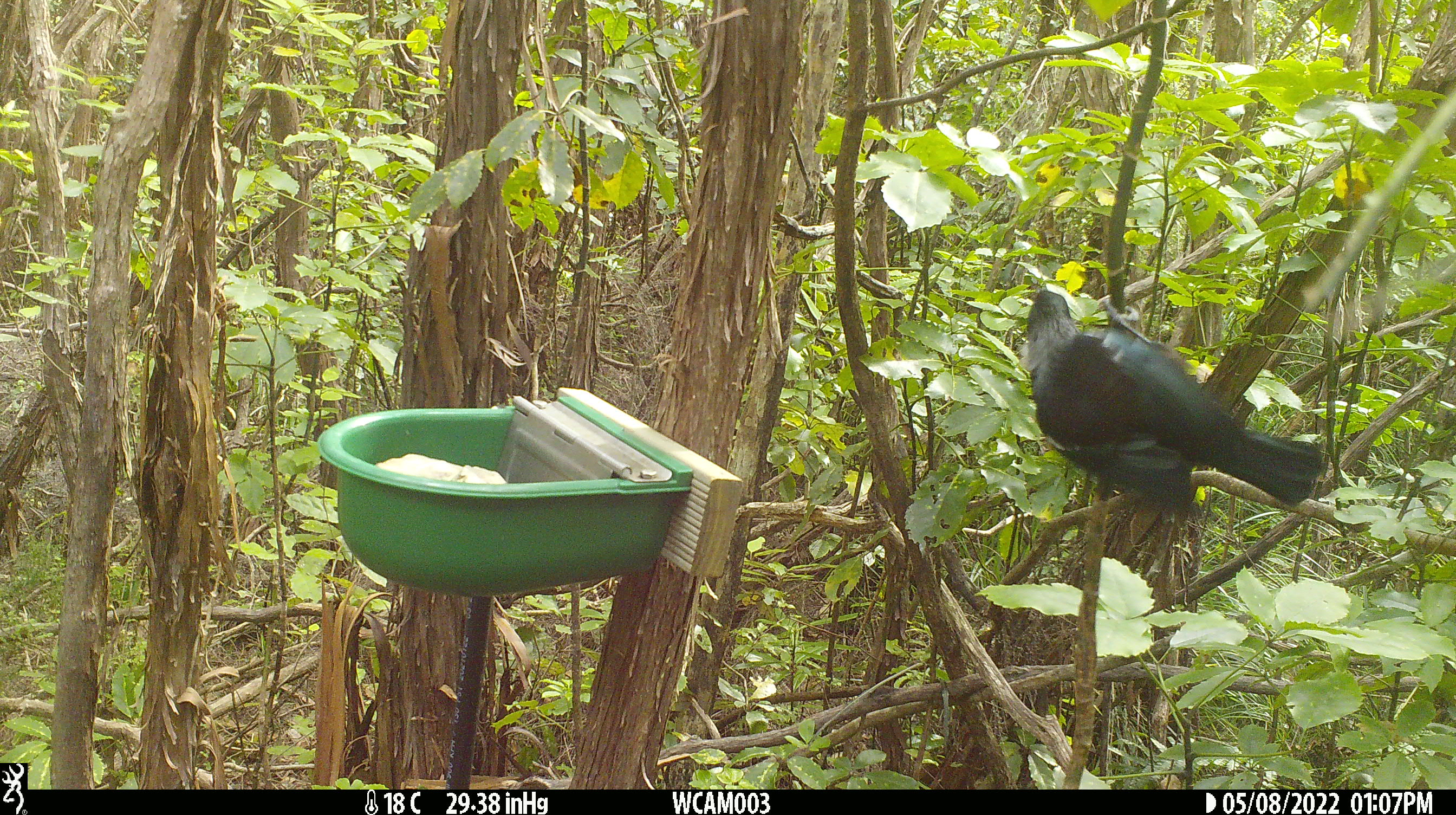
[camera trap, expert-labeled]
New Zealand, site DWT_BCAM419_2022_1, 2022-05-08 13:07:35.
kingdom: Animalia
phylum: Chordata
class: Aves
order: Passeriformes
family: Meliphagidae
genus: Prosthemadera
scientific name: Prosthemadera novaeseelandiae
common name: tui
Tui (Prosthemadera novaeseelandiae).